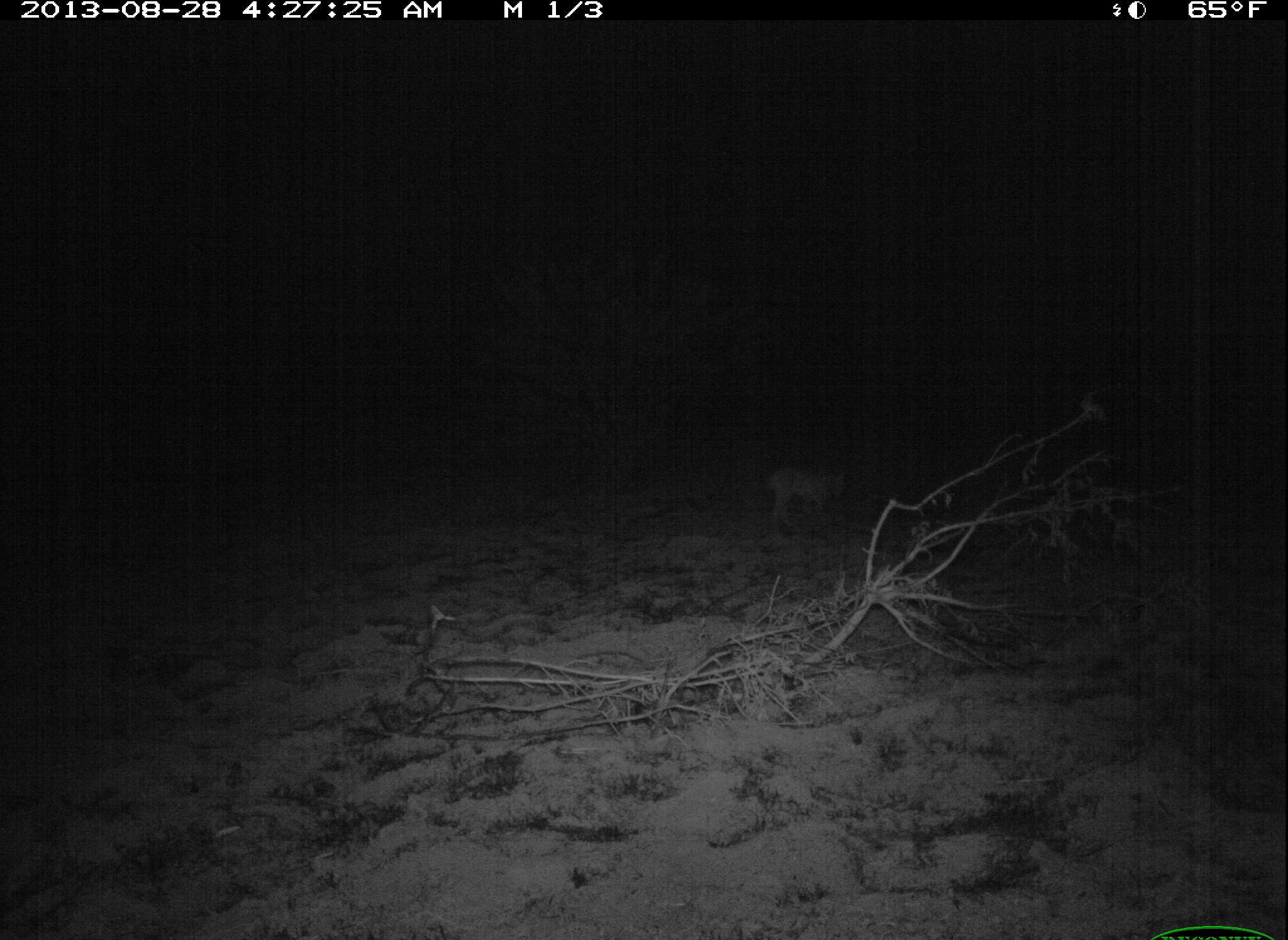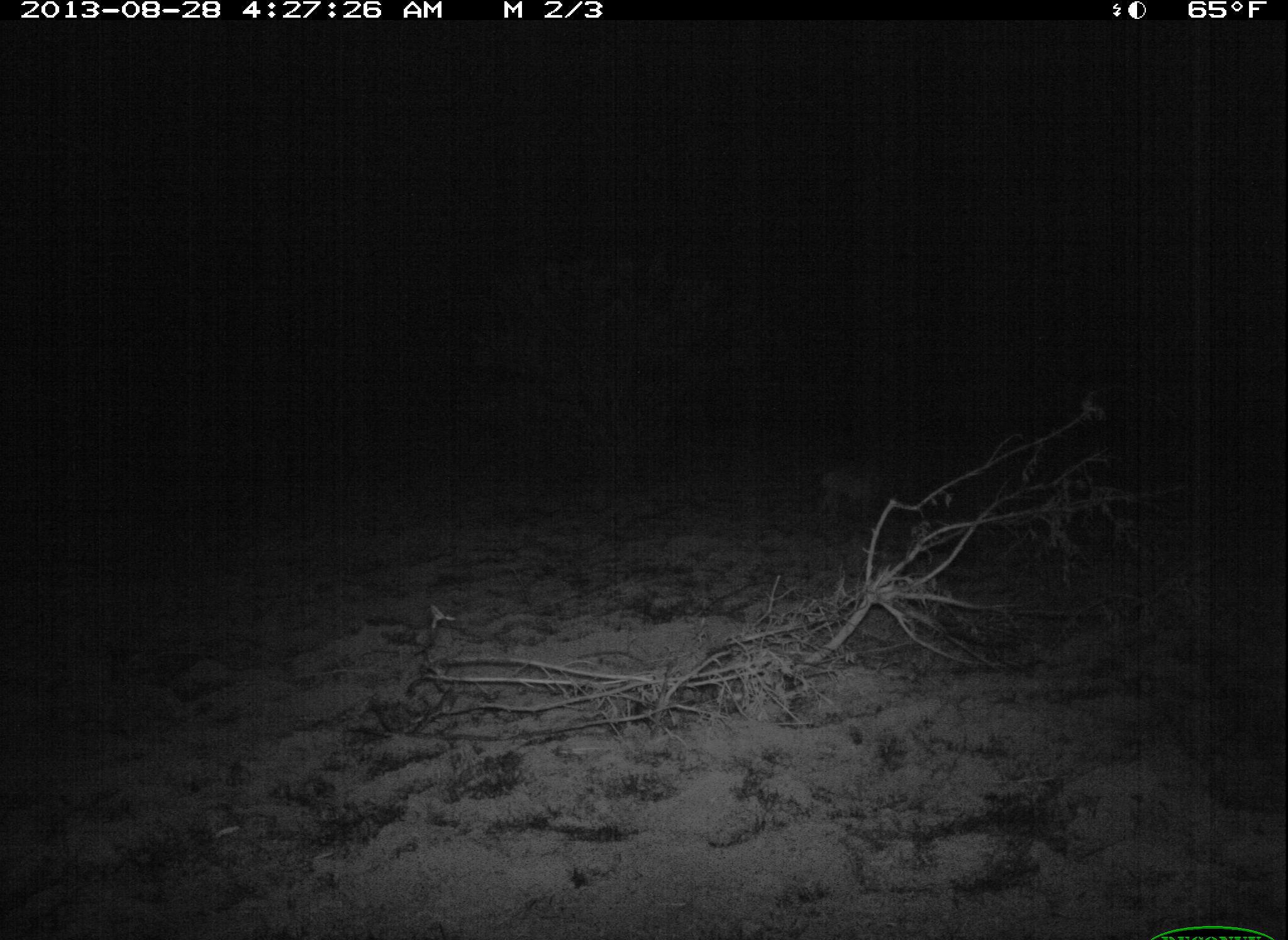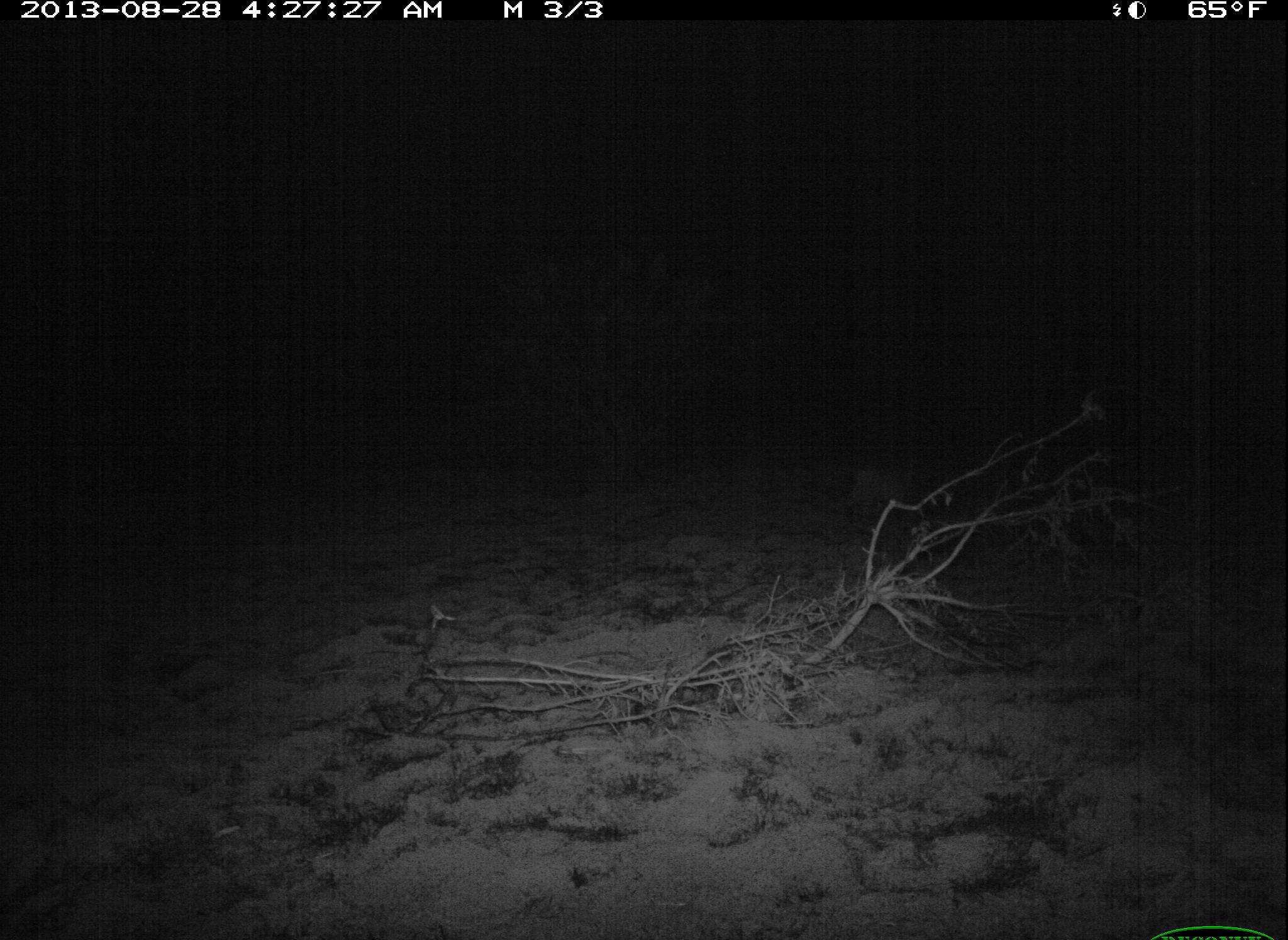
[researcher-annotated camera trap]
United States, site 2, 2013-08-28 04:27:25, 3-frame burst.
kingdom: Animalia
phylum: Chordata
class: Mammalia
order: Carnivora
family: Felidae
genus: Lynx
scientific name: Lynx rufus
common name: bobcat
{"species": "bobcat (Lynx rufus)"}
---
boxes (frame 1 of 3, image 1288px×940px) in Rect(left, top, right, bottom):
bobcat: Rect(762, 464, 847, 532)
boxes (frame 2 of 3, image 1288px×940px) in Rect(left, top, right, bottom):
bobcat: Rect(816, 468, 887, 520)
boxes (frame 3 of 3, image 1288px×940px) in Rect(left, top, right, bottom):
bobcat: Rect(844, 467, 913, 521)